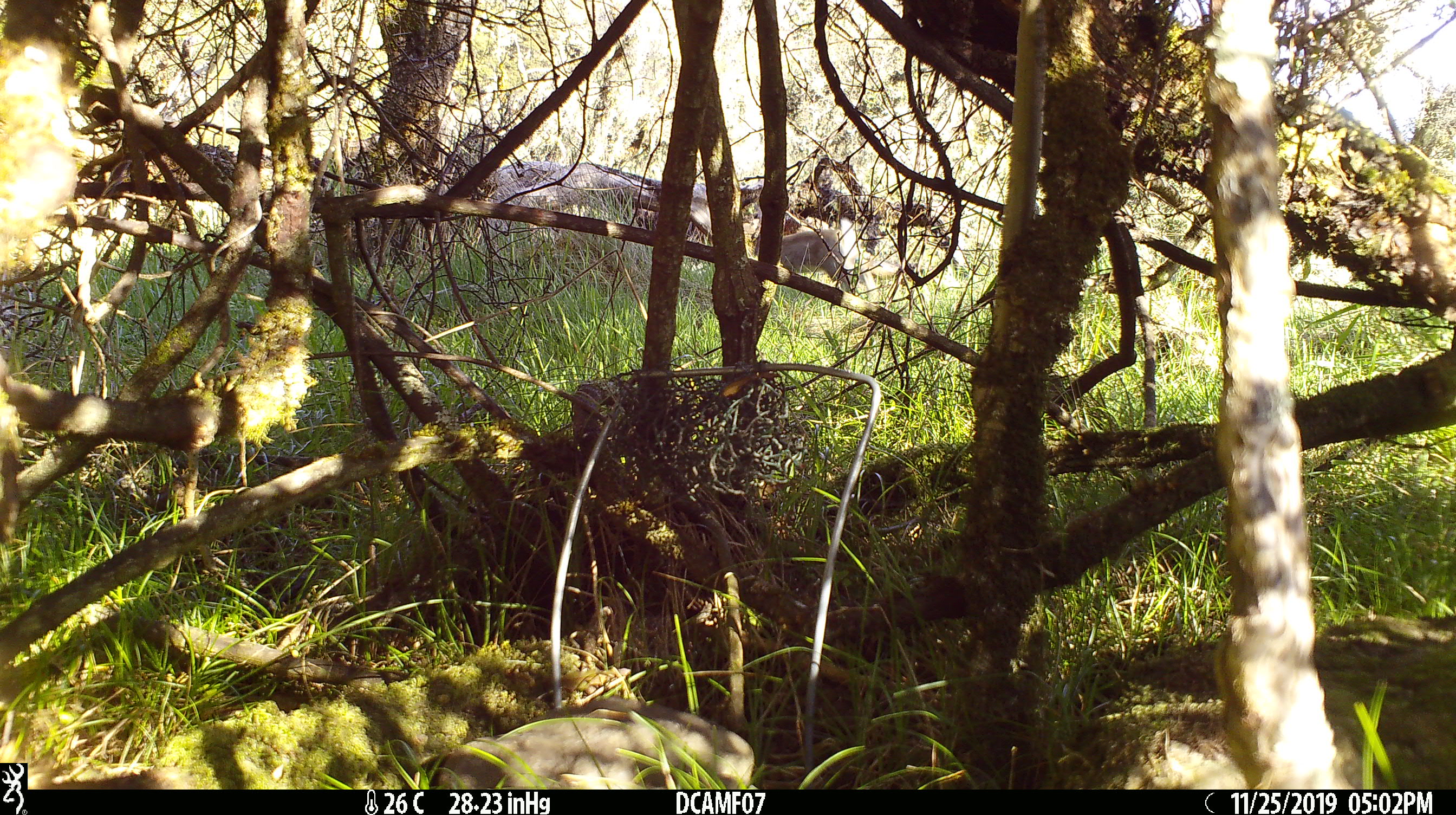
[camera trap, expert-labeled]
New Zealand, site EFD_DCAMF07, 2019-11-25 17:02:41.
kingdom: Animalia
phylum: Chordata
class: Mammalia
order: Lagomorpha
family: Leporidae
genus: Oryctolagus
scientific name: Oryctolagus cuniculus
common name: european rabbit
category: rabbit